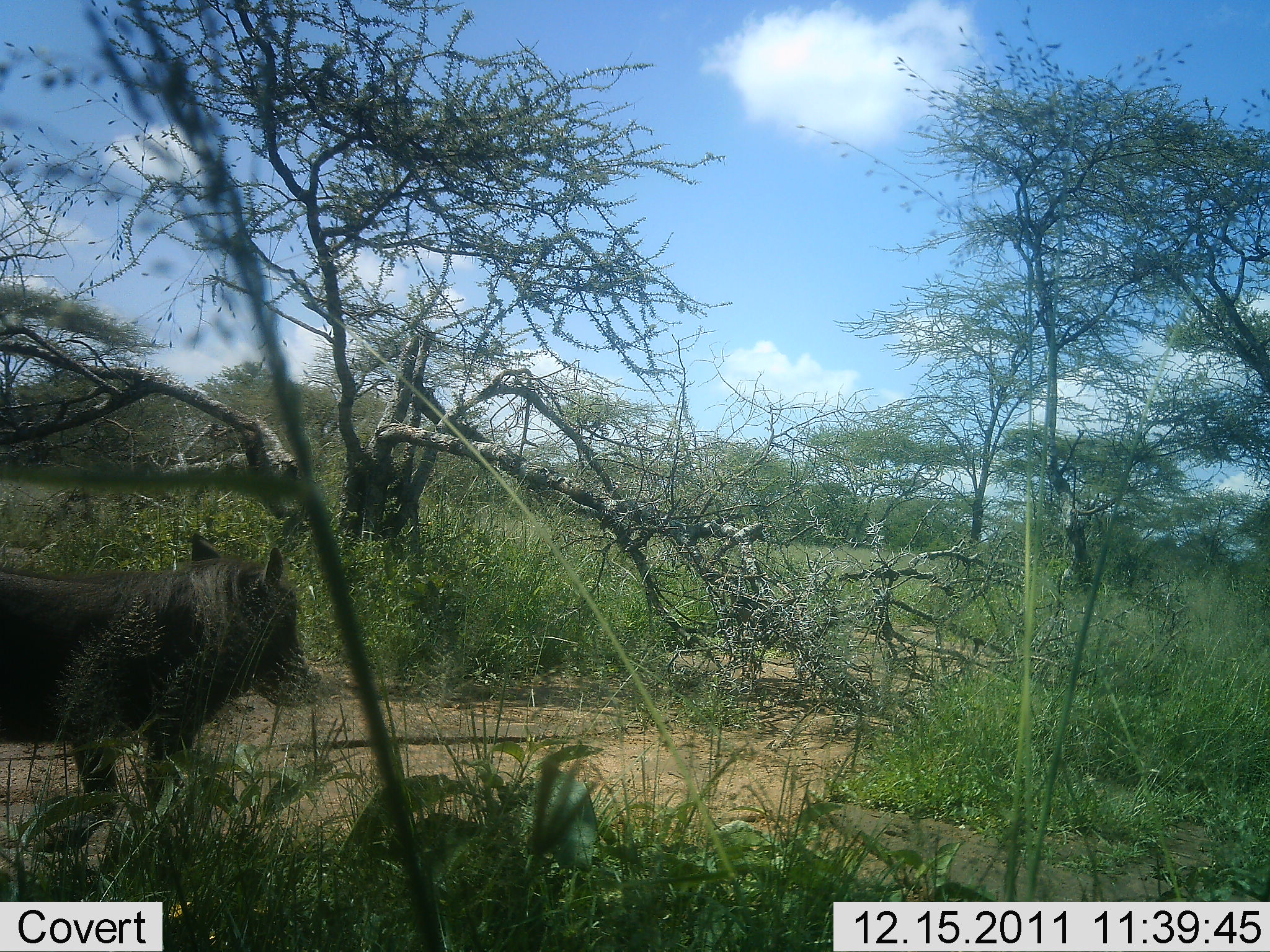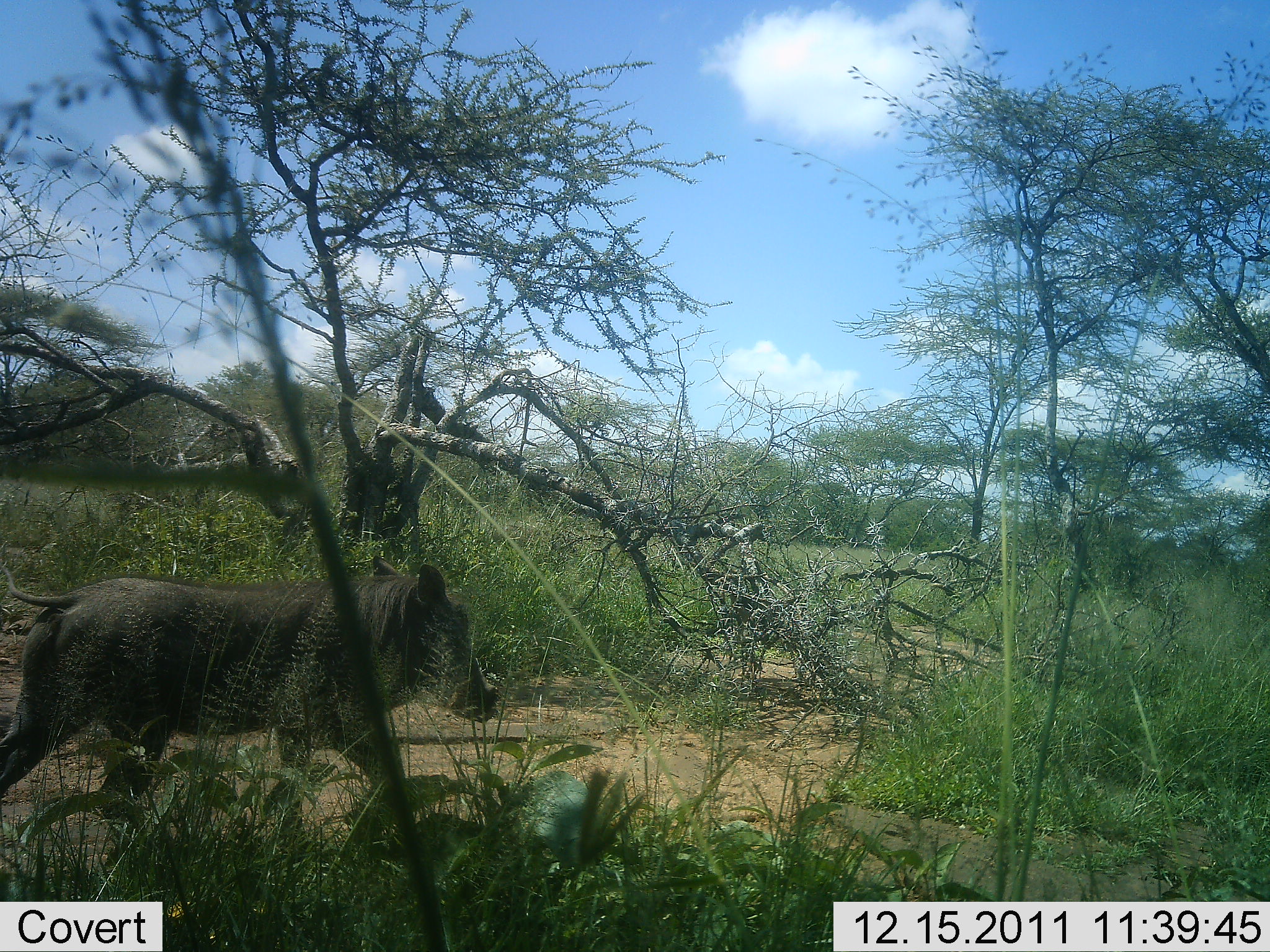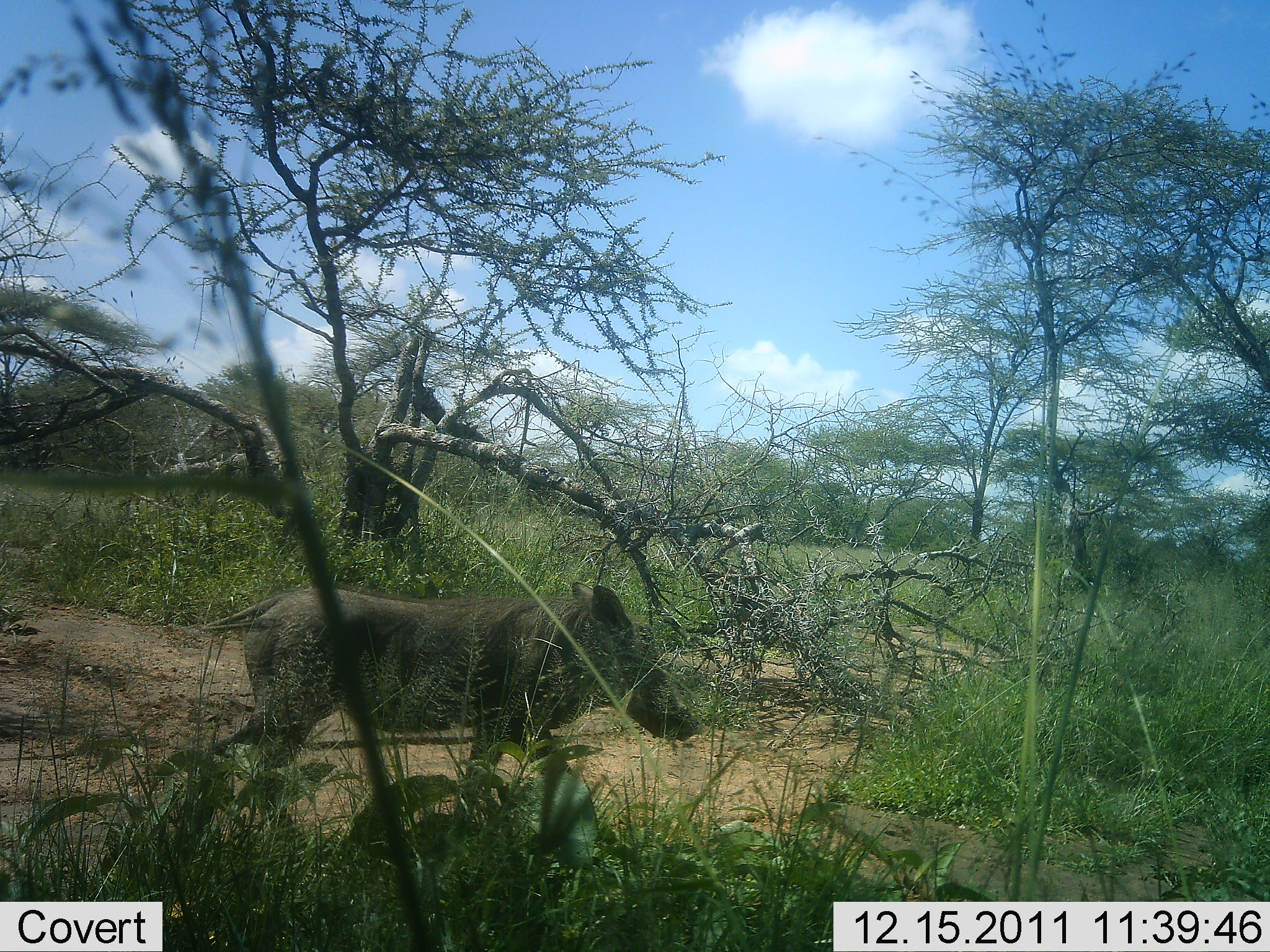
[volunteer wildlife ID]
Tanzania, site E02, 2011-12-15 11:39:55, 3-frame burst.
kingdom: Animalia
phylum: Chordata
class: Mammalia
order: Artiodactyla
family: Suidae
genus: Phacochoerus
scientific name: Phacochoerus africanus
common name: warthog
Warthog (Phacochoerus africanus), count 1. Behavior (volunteer vote fractions): standing 8%, resting 0%, moving 92%, interacting 0%. Young present (vote fraction): 0%. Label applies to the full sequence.